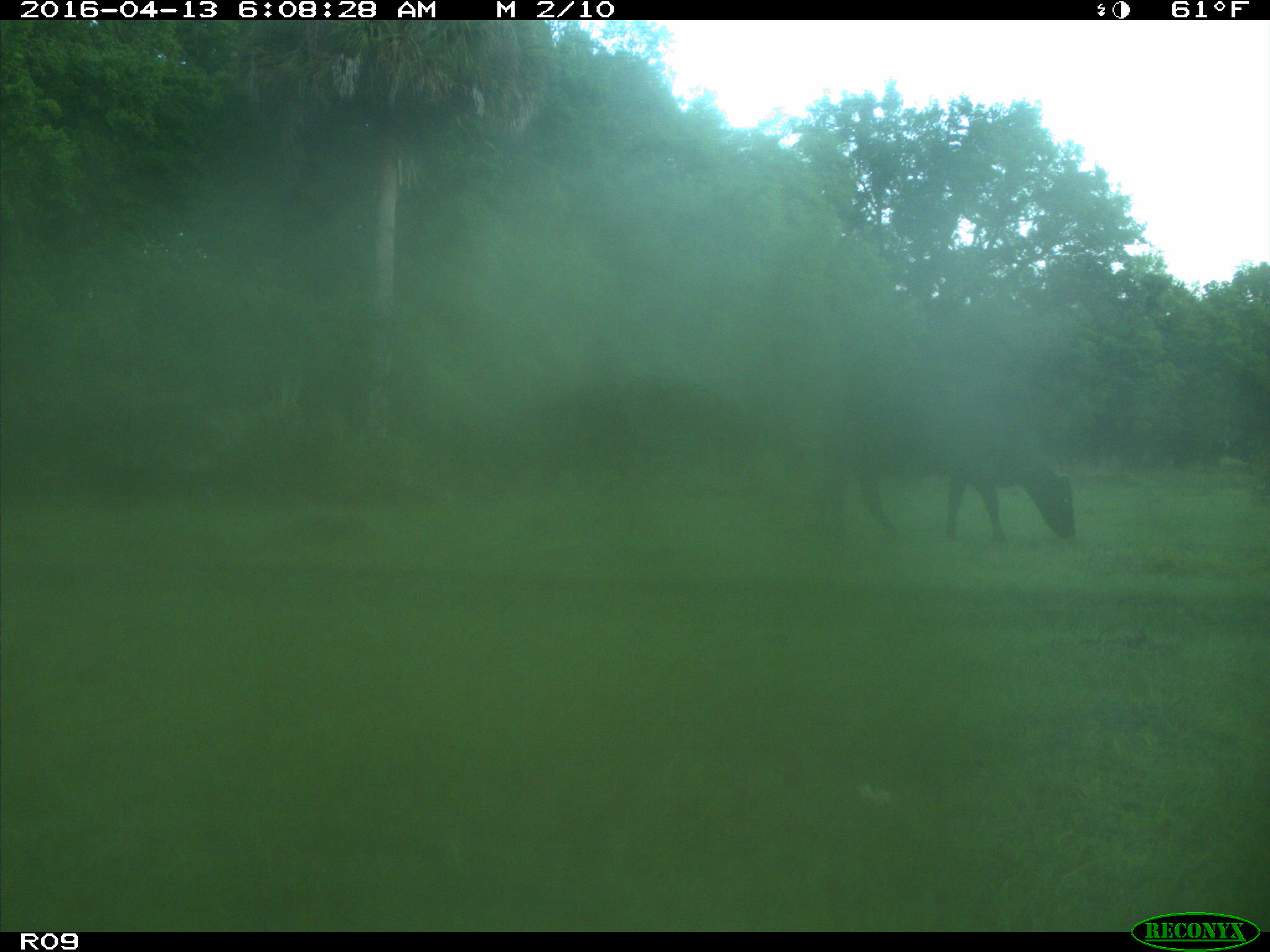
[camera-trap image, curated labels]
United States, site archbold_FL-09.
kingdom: Animalia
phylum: Chordata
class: Mammalia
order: Artiodactyla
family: Bovidae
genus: Bos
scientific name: Bos taurus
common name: domestic cow